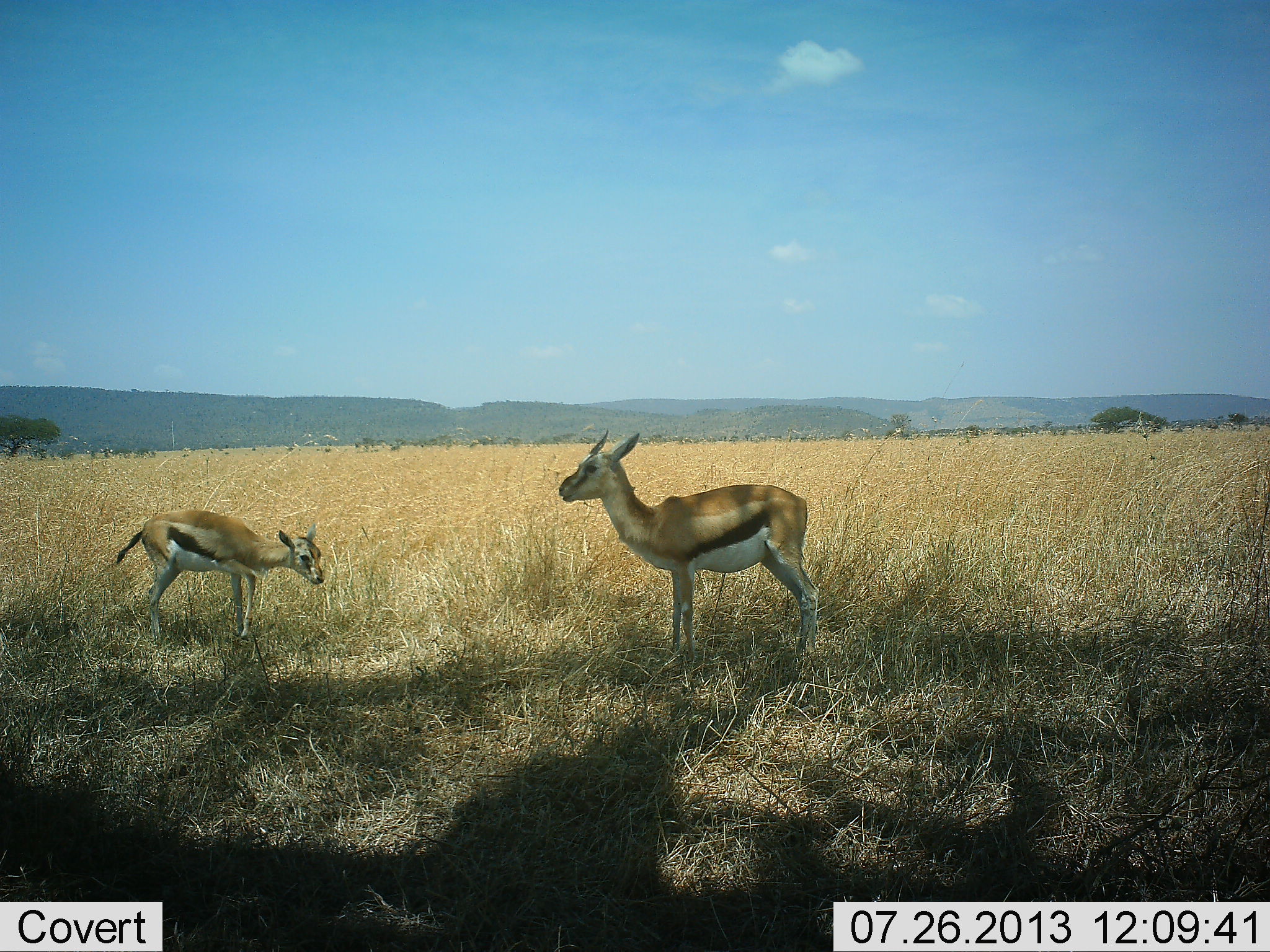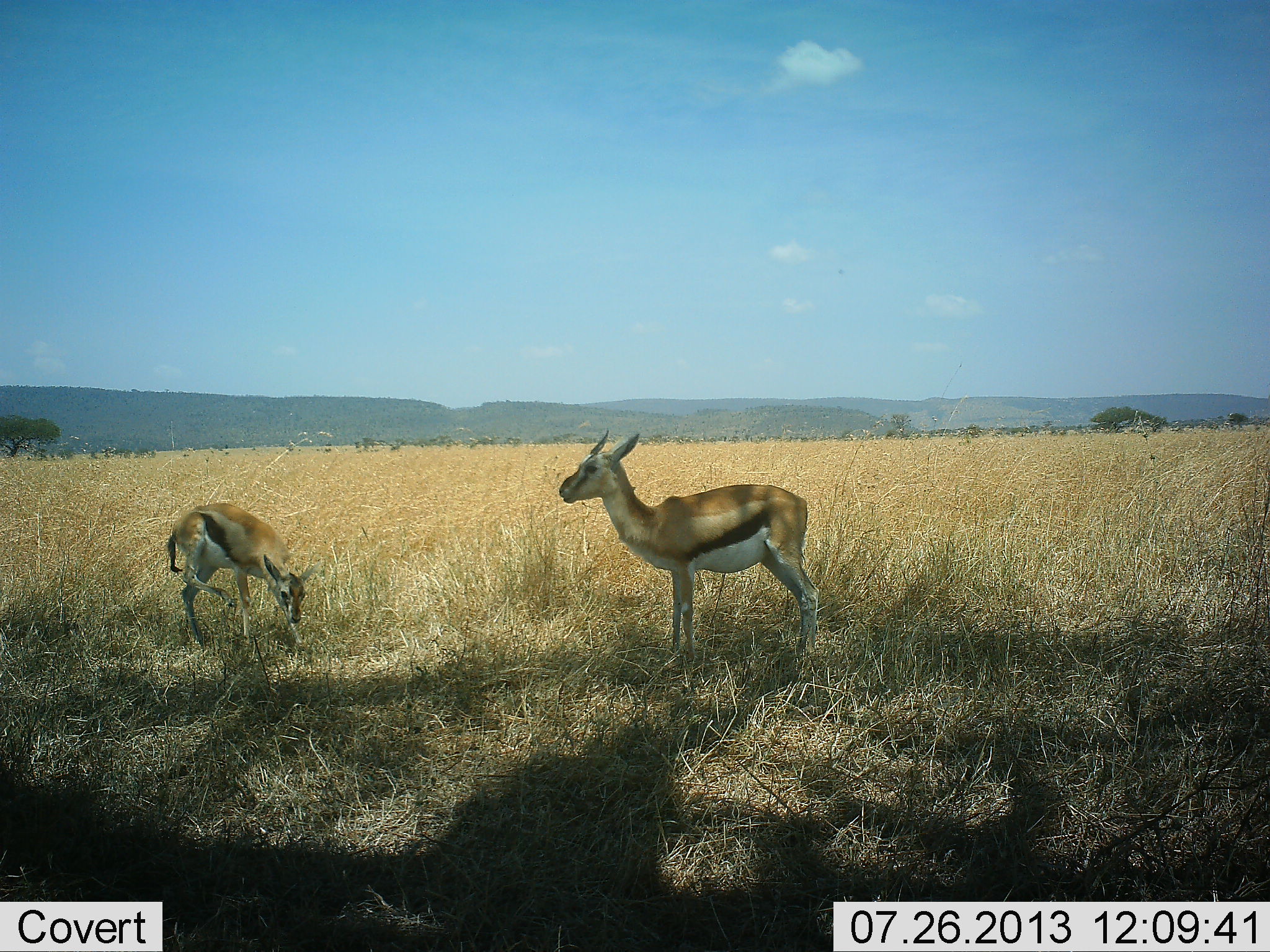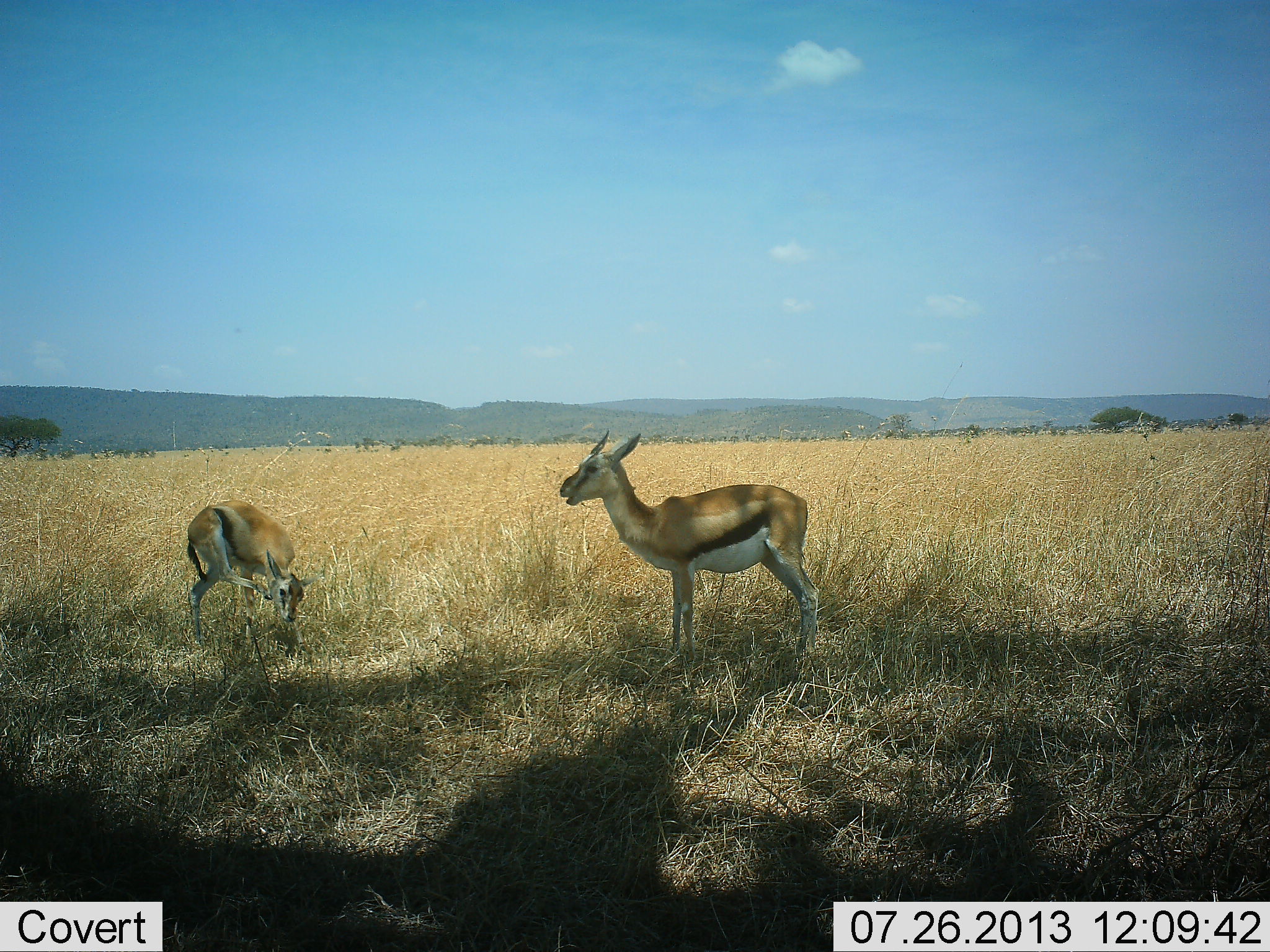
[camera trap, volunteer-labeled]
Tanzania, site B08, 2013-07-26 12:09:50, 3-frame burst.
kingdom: Animalia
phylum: Chordata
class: Mammalia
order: Artiodactyla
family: Bovidae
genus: Eudorcas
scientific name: Eudorcas thomsonii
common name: thomson's gazelle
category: gazellethomsons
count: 2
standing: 100%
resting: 0%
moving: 10%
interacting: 0%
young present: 30%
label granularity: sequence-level